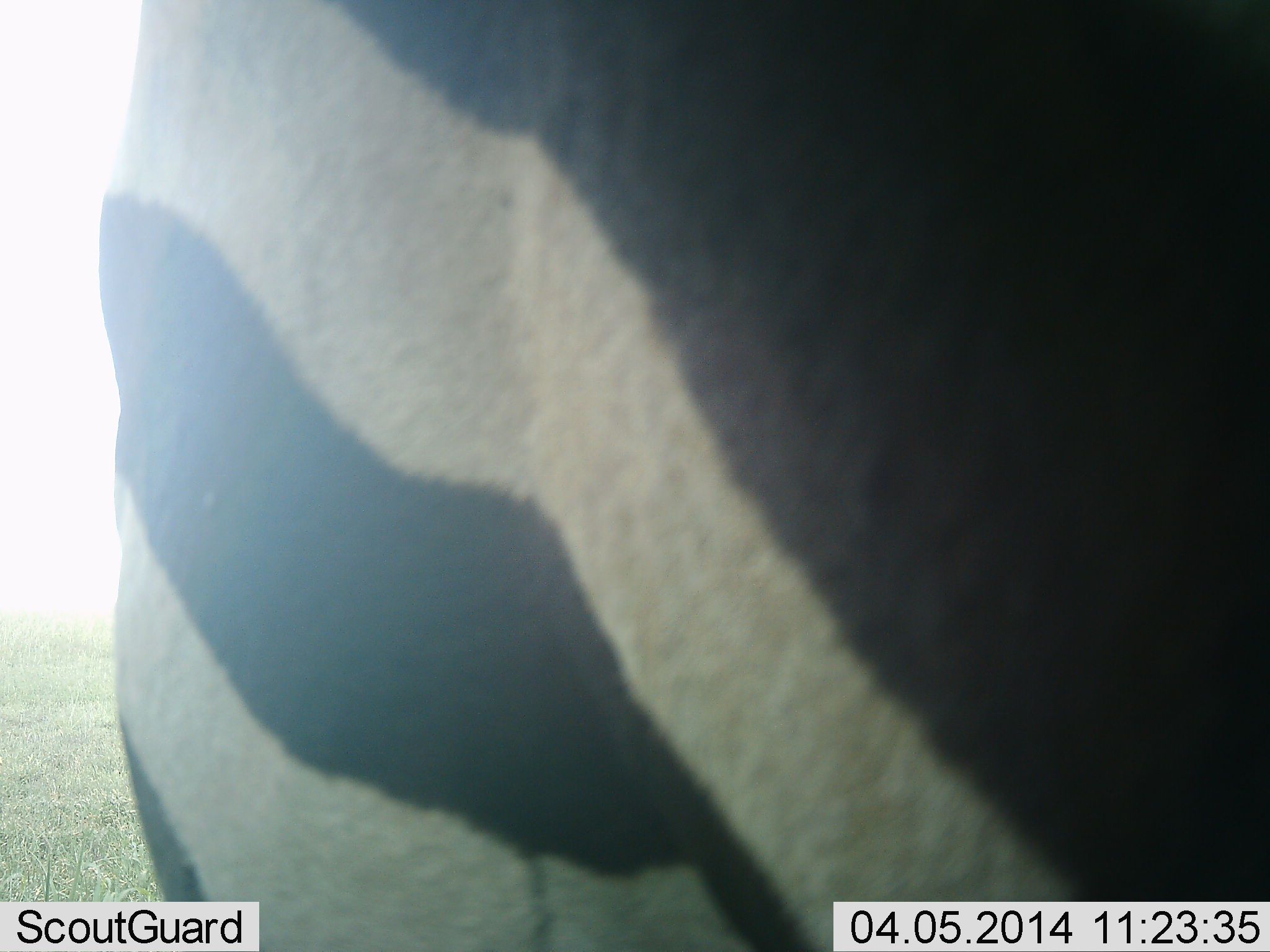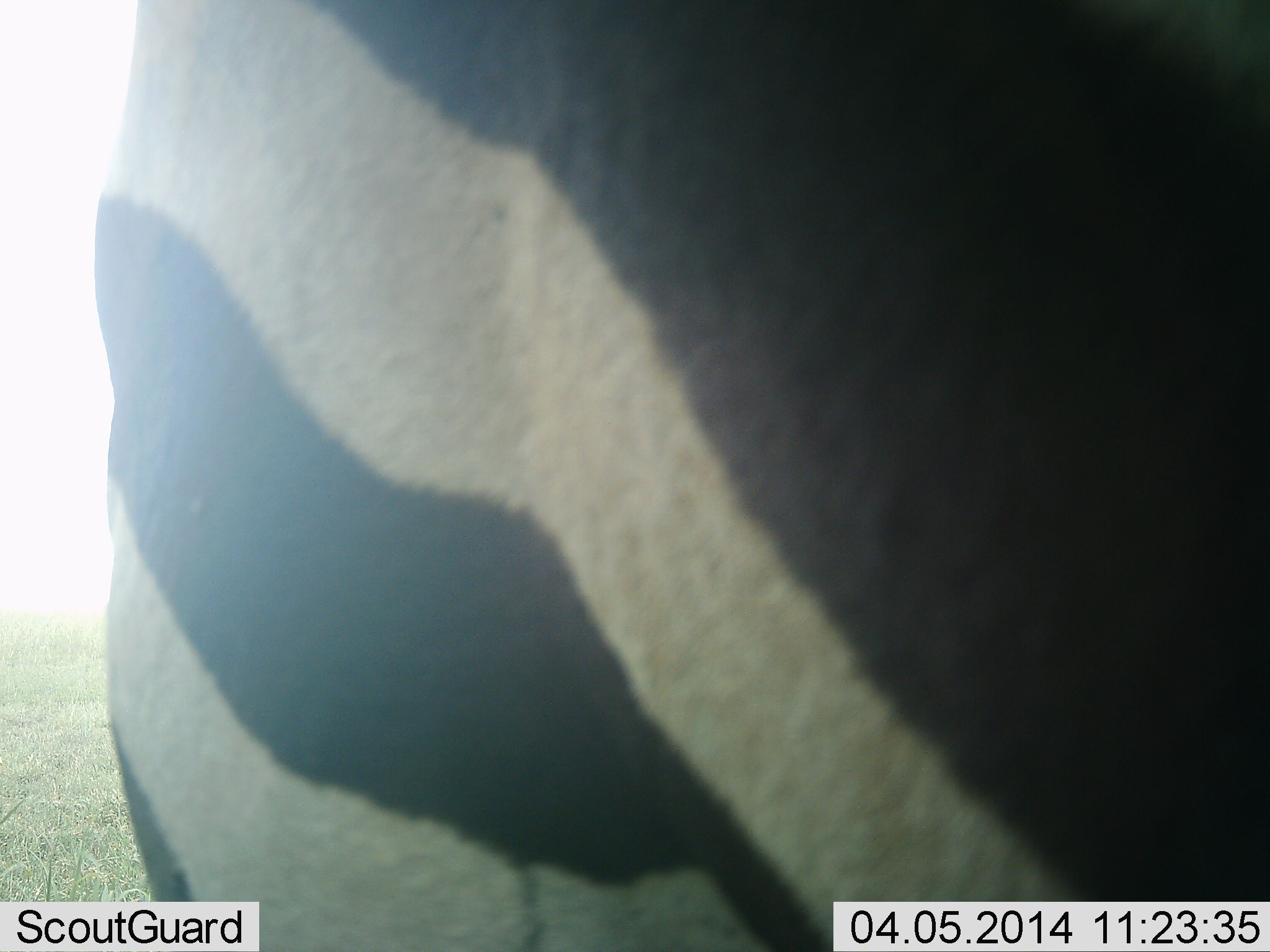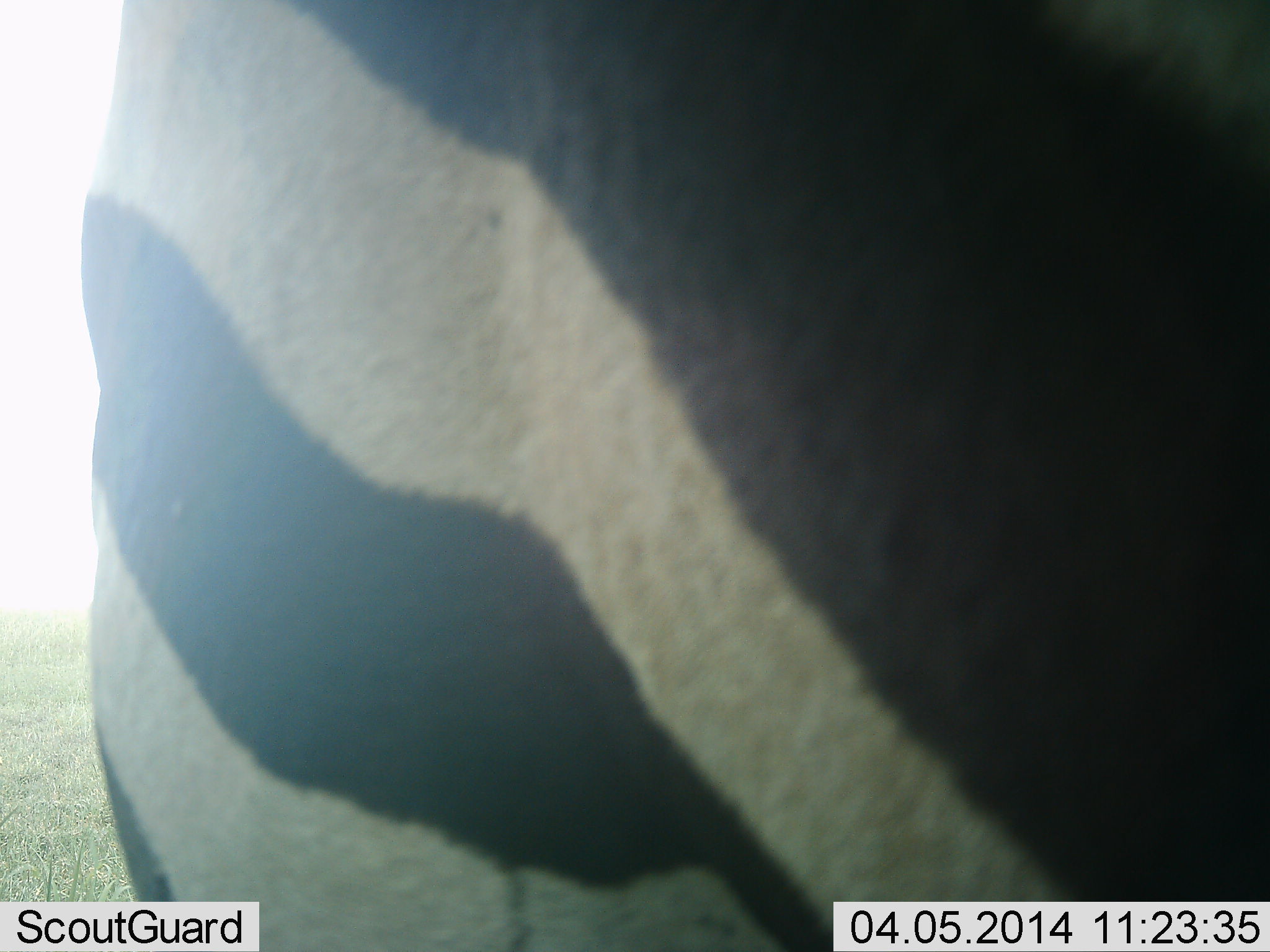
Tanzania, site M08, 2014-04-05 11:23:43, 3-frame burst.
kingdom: Animalia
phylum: Chordata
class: Mammalia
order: Perissodactyla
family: Equidae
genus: Equus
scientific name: Equus quagga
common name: plains zebra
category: zebra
Zebra (plains zebra) (Equus quagga), count 1. Behavior (volunteer vote fractions): standing 90%, resting 10%, moving 0%, interacting 0%. Young present (vote fraction): 0%. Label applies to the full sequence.